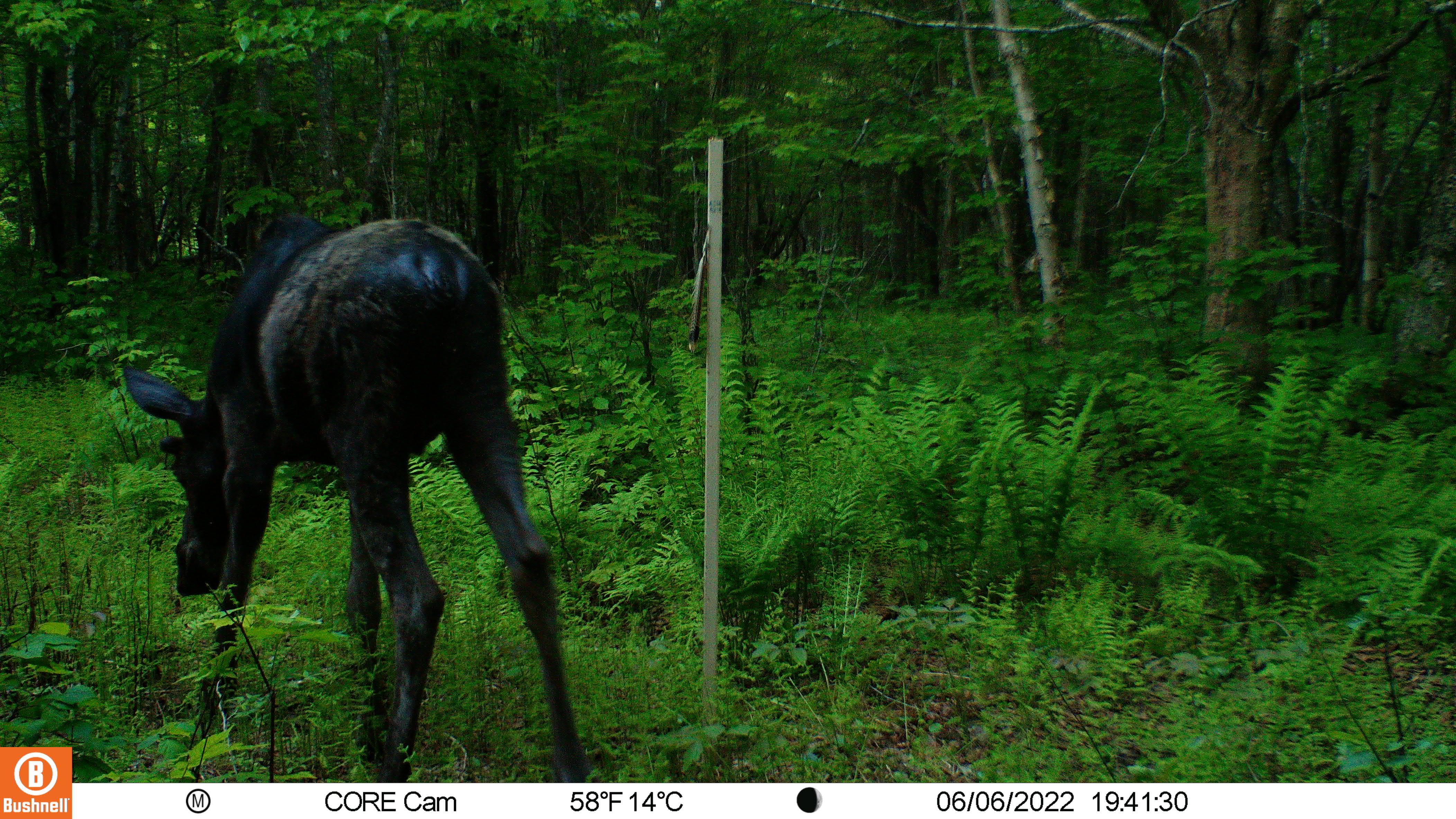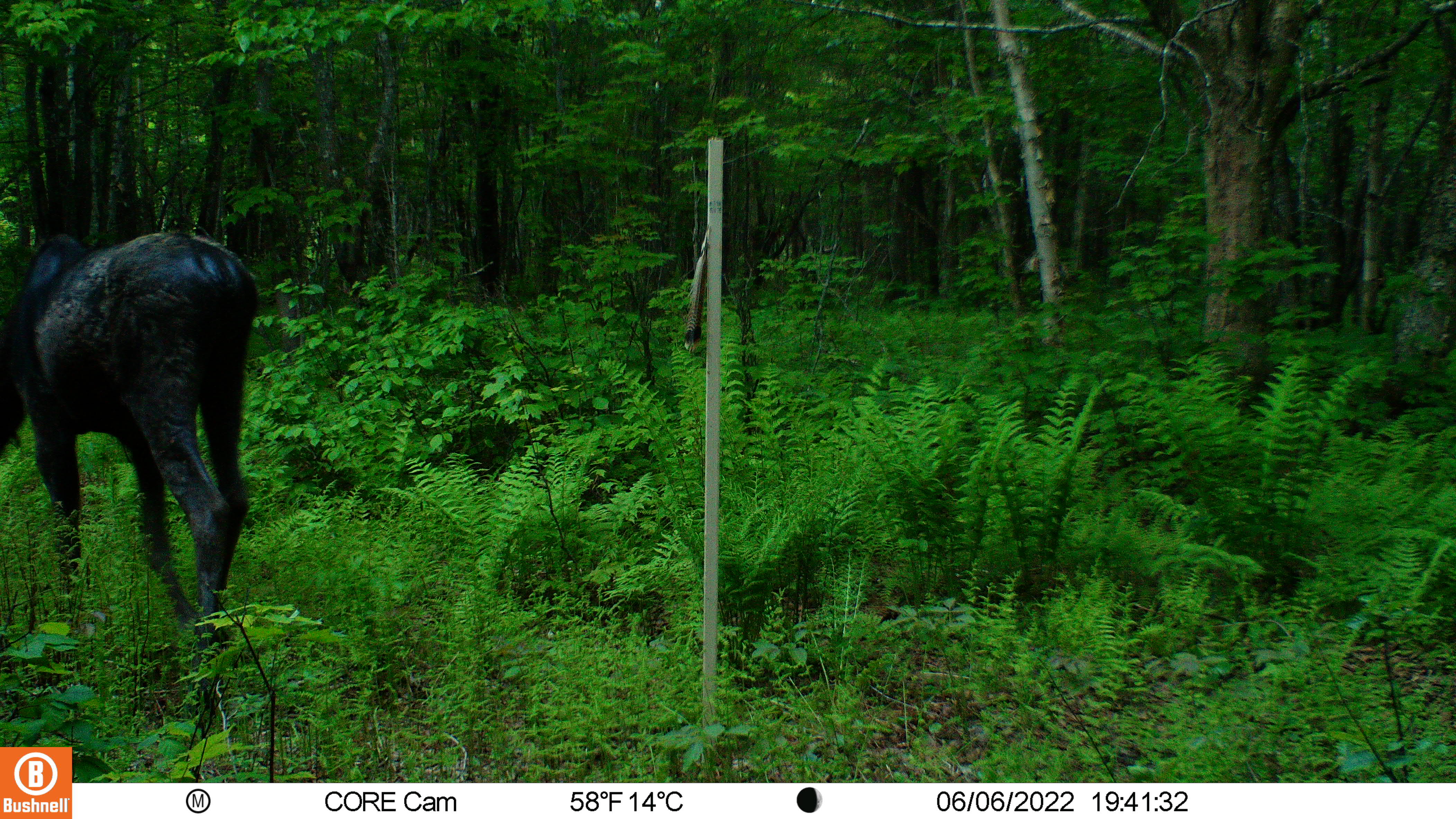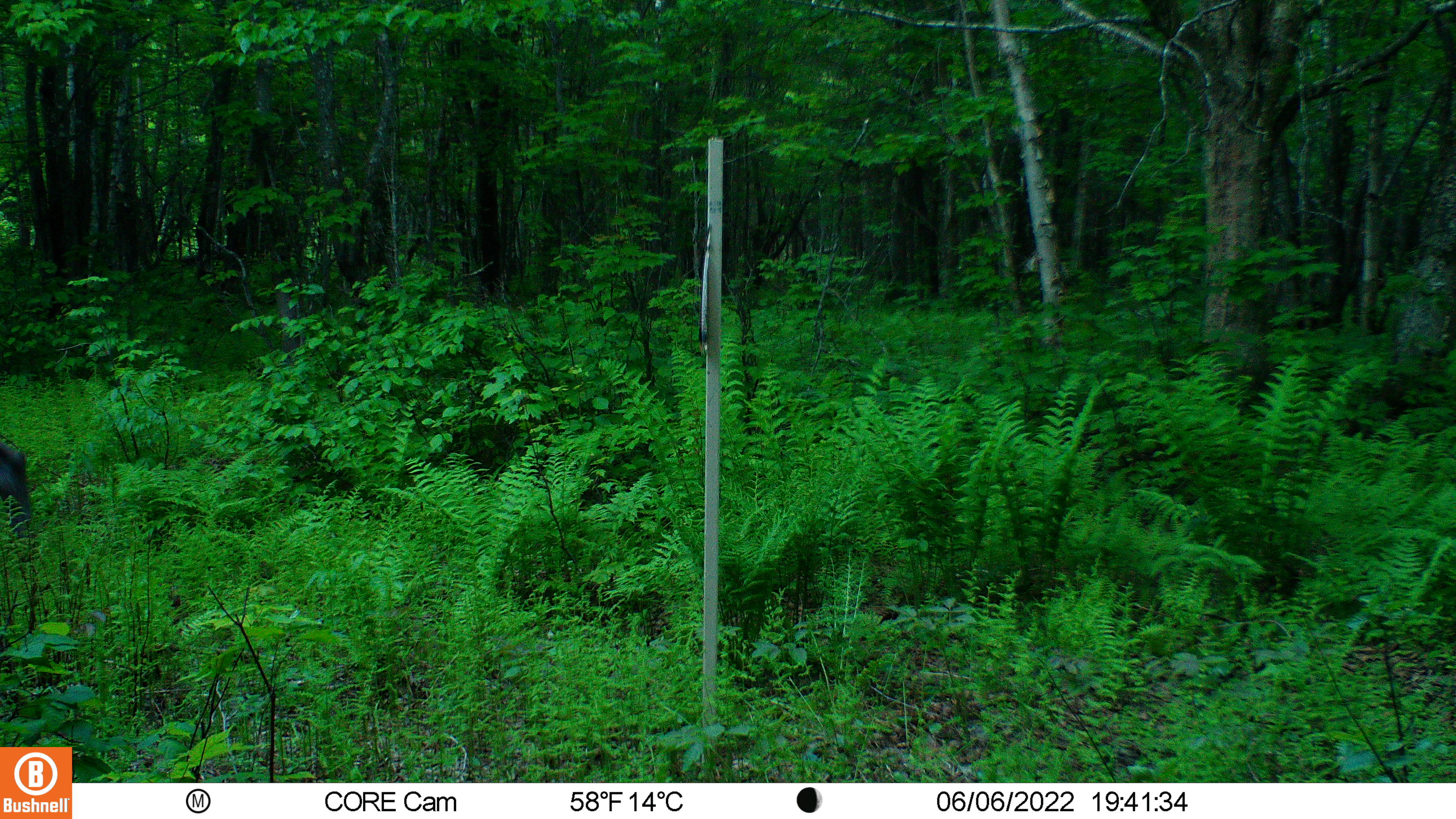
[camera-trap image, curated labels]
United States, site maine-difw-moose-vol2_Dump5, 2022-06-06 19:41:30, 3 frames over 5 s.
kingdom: Animalia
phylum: Chordata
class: Mammalia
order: Artiodactyla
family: Cervidae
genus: Alces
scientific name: Alces alces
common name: moose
Moose (Alces alces).